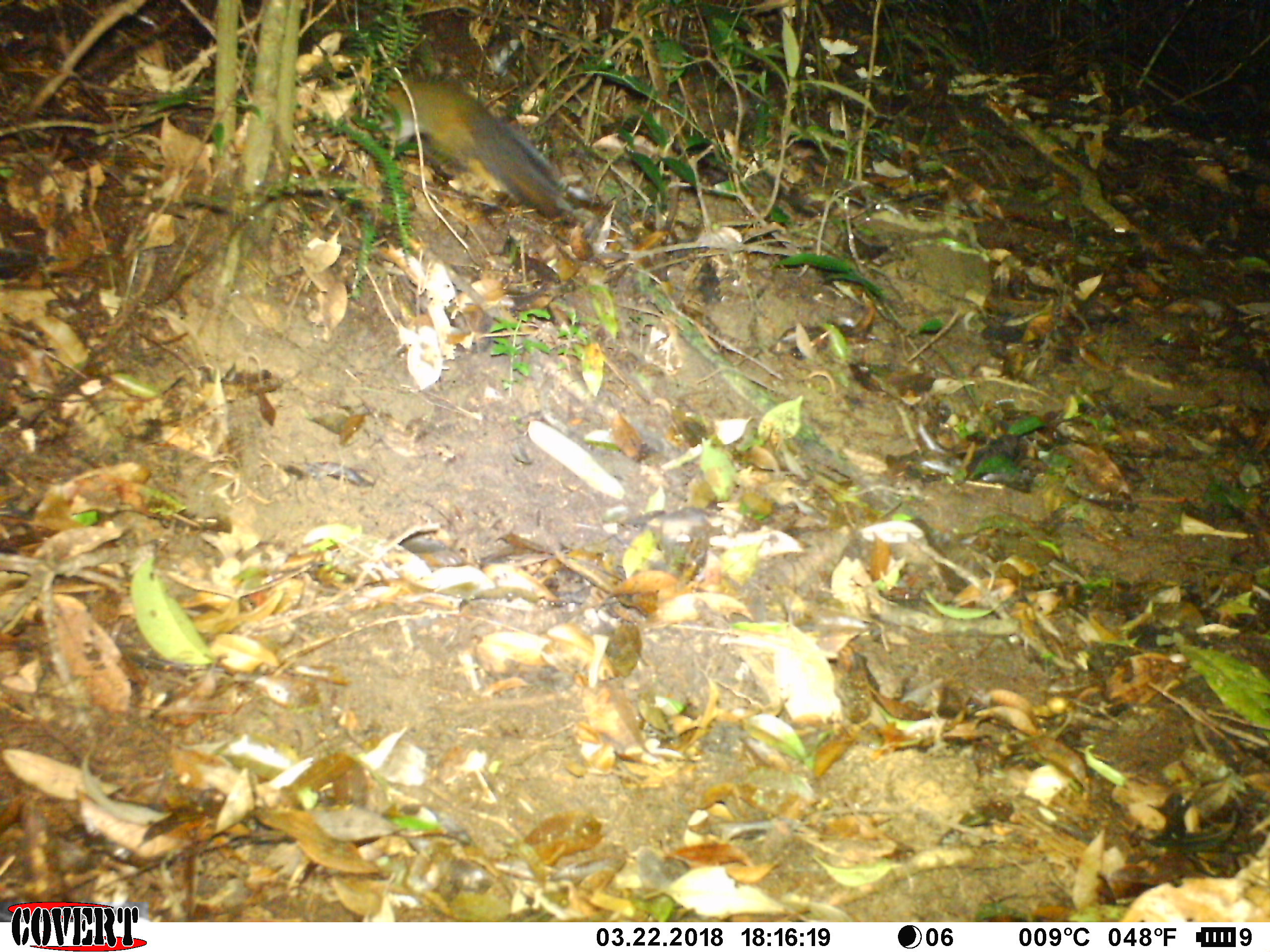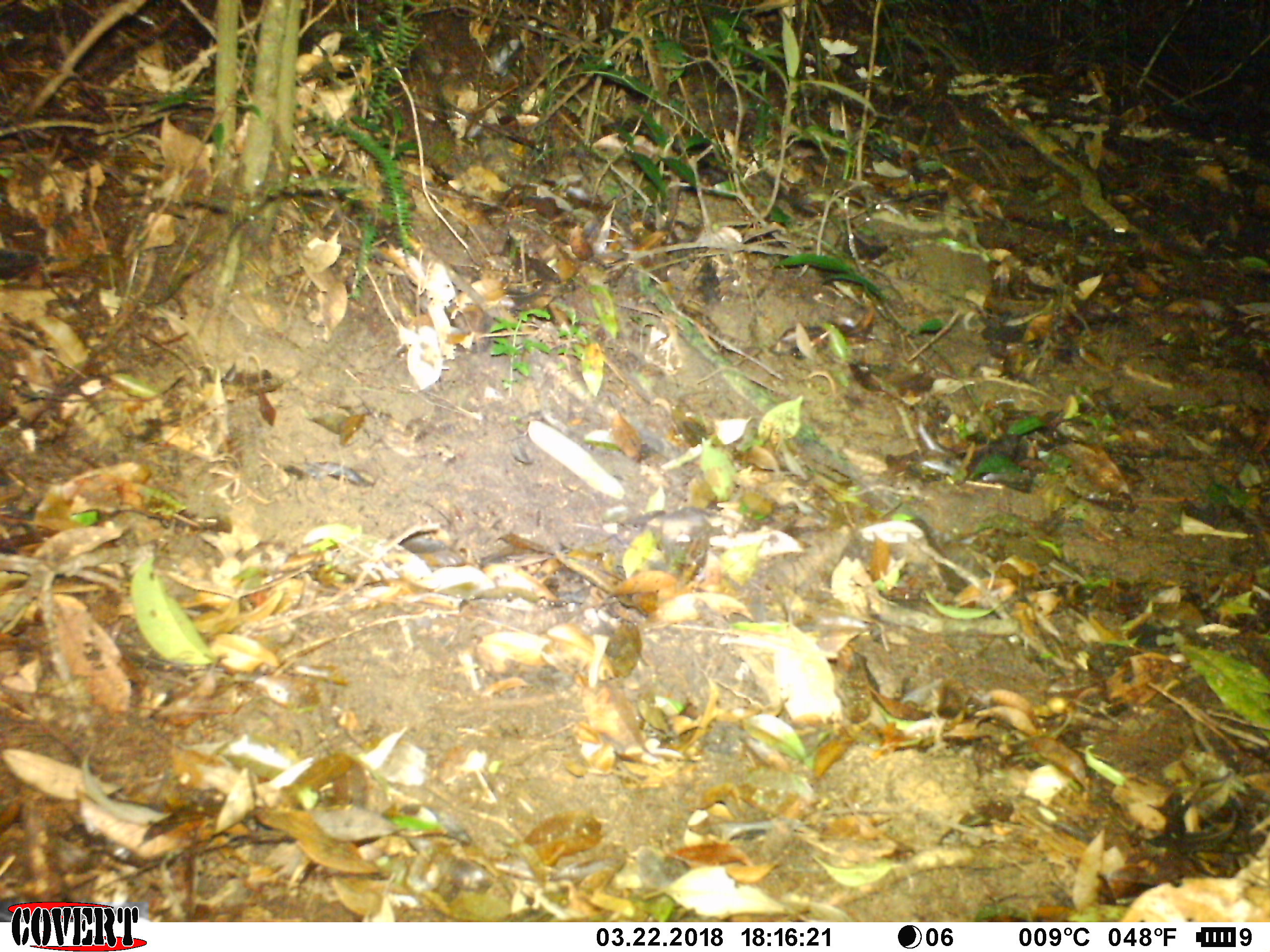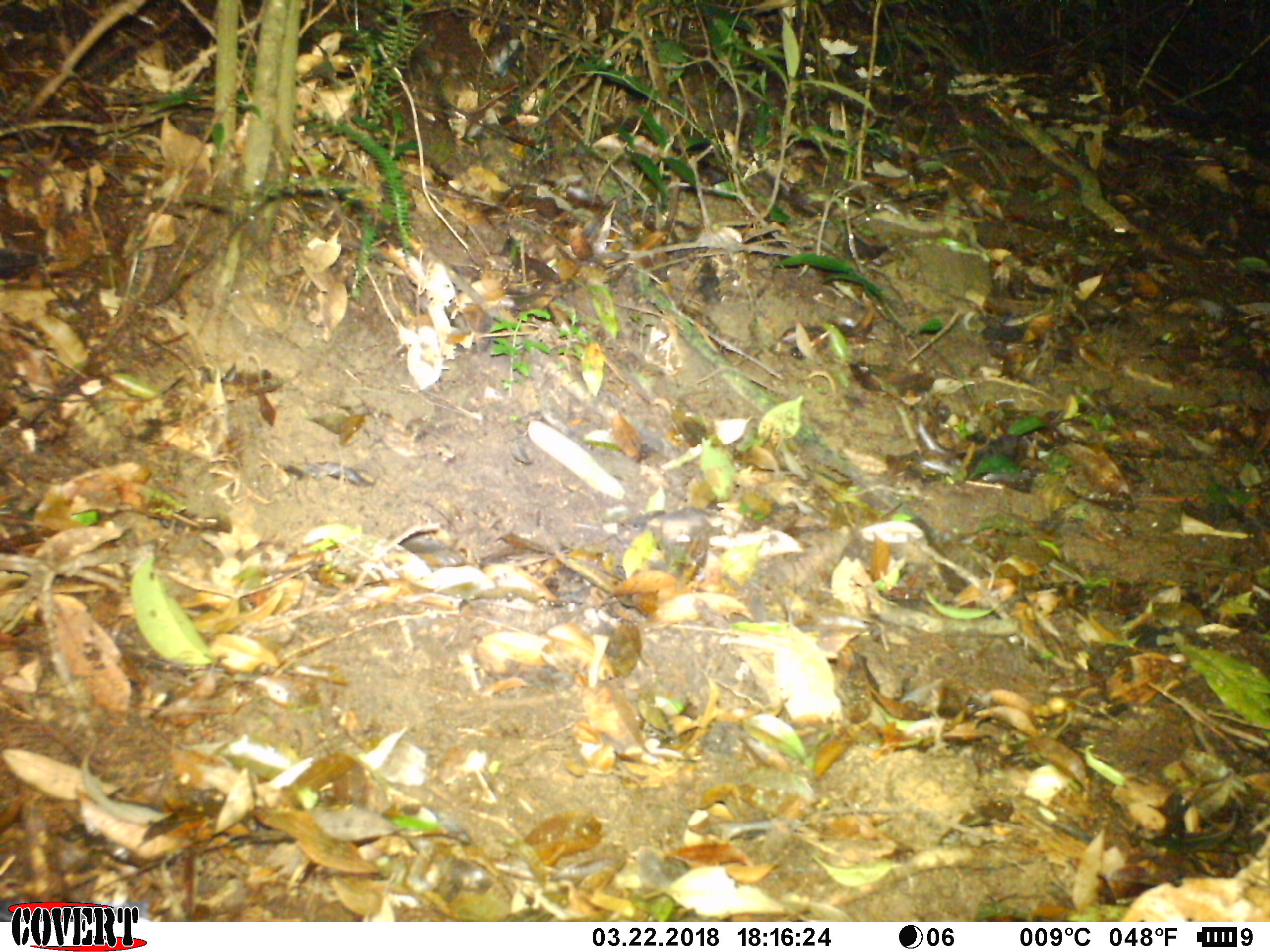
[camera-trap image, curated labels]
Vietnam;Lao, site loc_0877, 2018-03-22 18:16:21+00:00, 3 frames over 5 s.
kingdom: Animalia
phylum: Chordata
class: Mammalia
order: Rodentia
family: Sciuridae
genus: Dremomys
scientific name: Dremomys rufigenis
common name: red-cheeked squirrel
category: red cheeked squirrel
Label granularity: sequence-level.